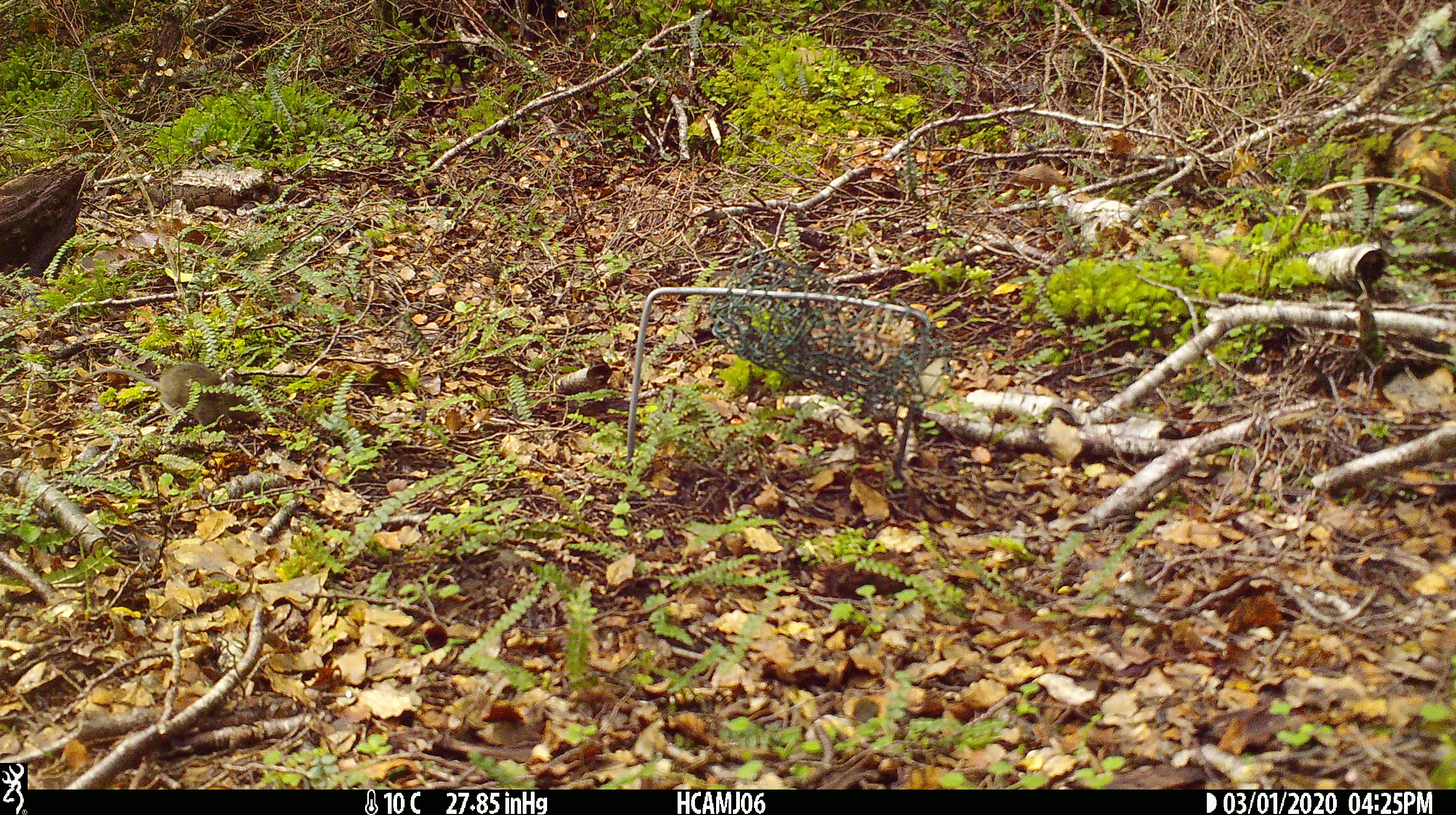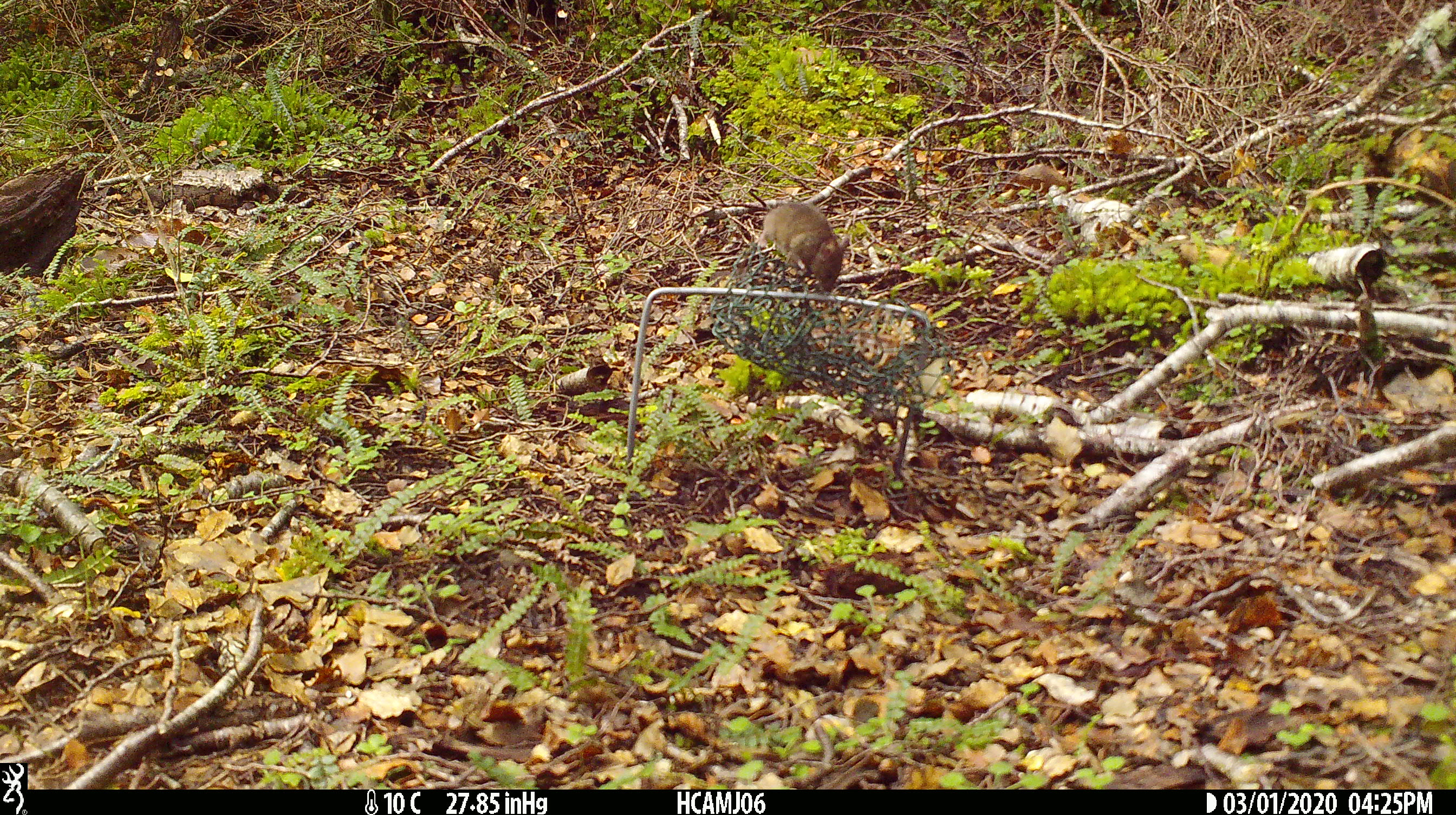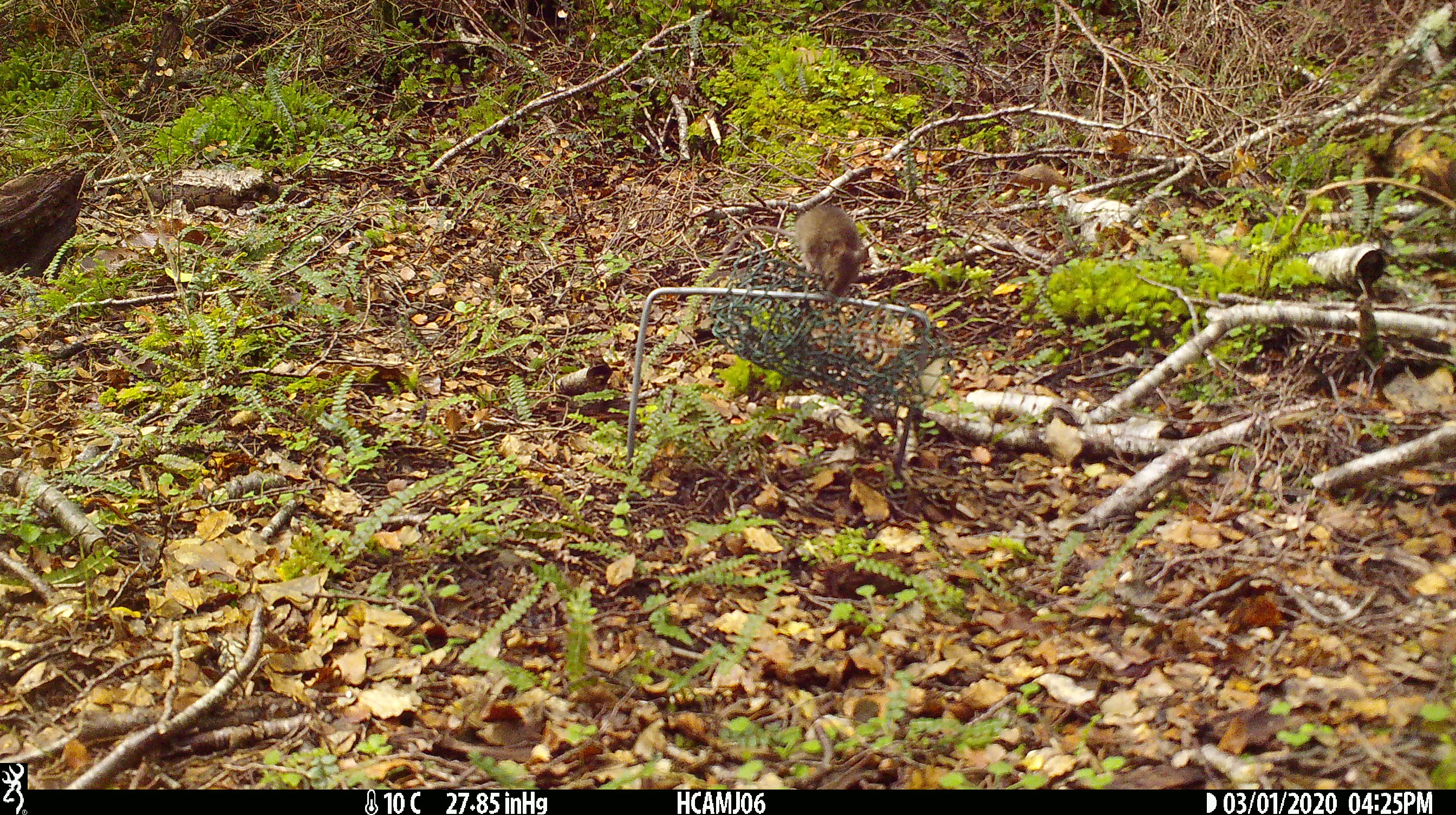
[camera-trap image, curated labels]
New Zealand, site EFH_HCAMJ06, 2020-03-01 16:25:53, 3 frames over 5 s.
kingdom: Animalia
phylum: Chordata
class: Mammalia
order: Rodentia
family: Muridae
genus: Mus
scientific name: Mus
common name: mouse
Mouse (Mus).